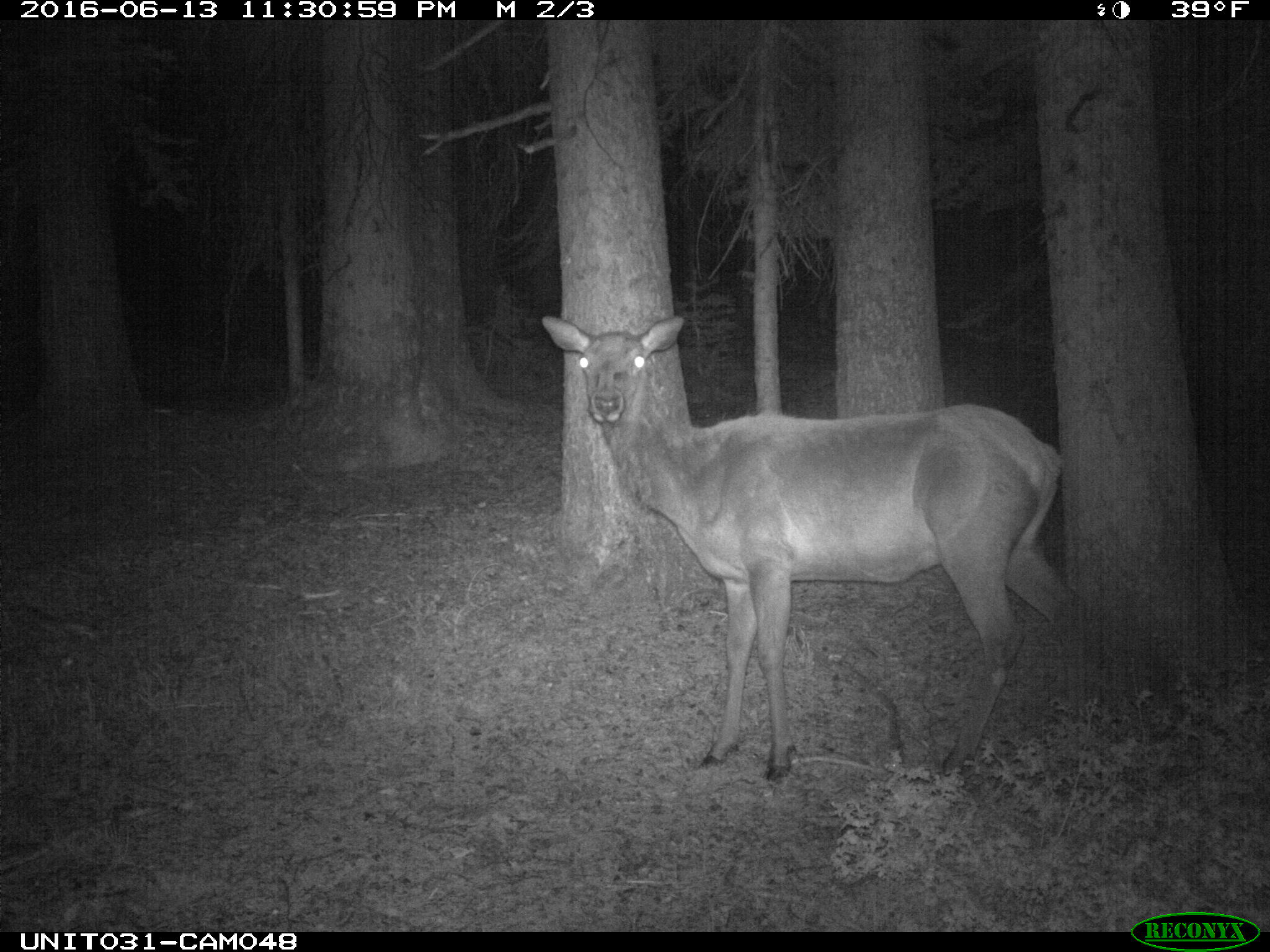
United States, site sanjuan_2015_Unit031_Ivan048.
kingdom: Animalia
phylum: Chordata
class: Mammalia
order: Artiodactyla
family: Cervidae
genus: Cervus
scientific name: Cervus elaphus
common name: red deer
Cervus elaphus (red deer).